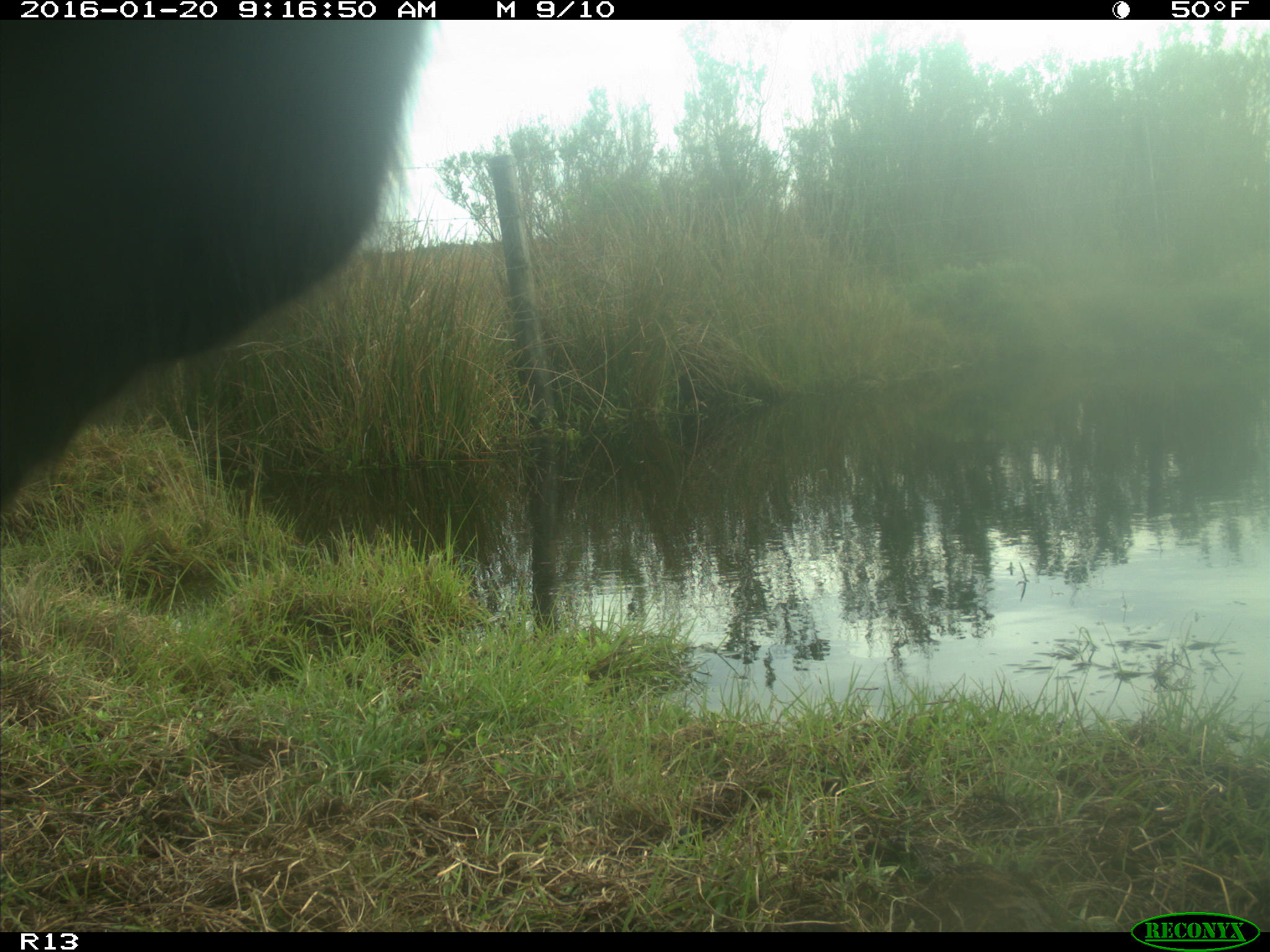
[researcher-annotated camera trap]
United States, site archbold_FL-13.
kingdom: Animalia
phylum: Chordata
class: Mammalia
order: Artiodactyla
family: Bovidae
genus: Bos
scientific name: Bos taurus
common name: domestic cow